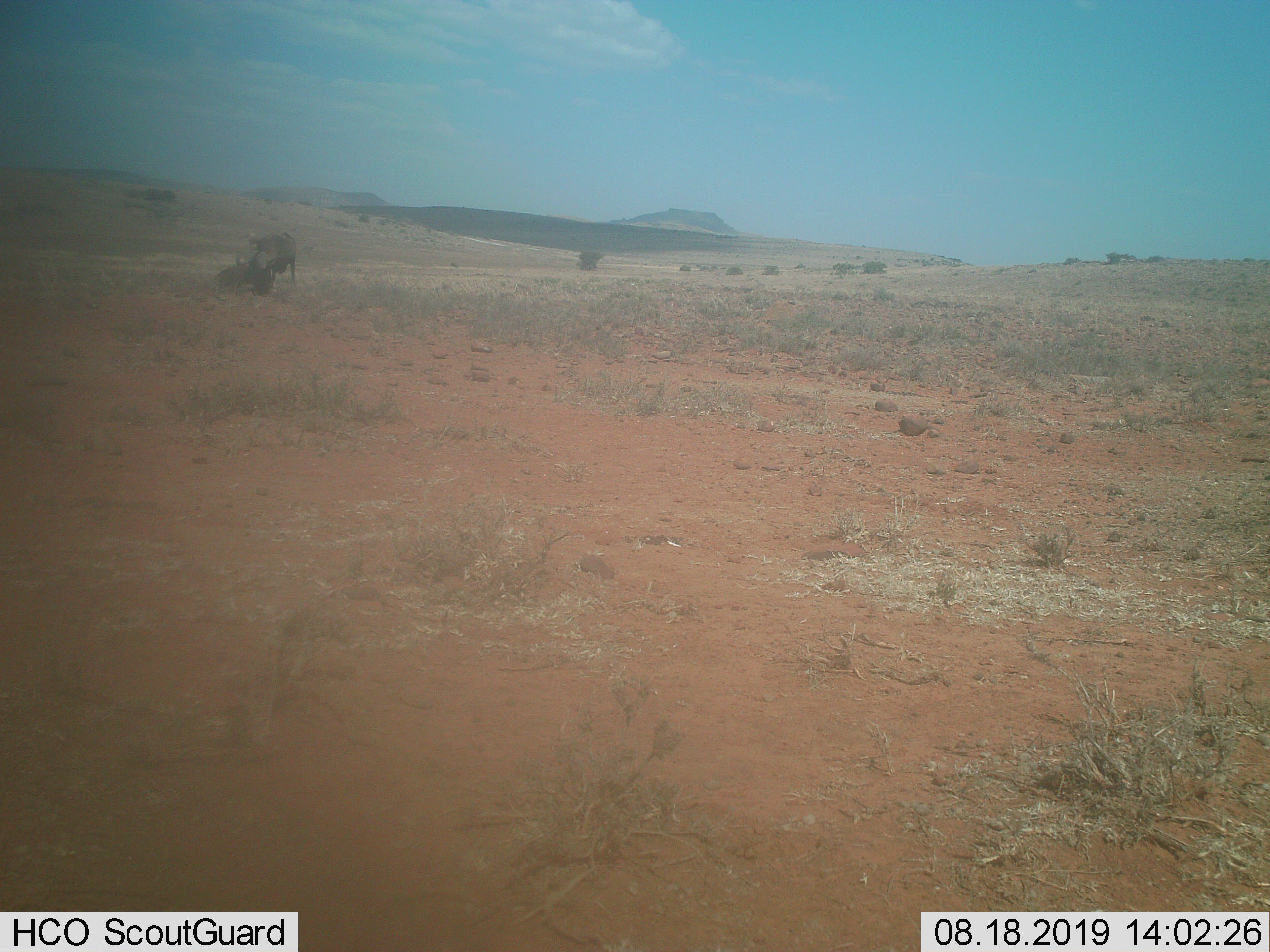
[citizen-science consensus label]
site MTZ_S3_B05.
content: unidentified animal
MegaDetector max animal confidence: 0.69